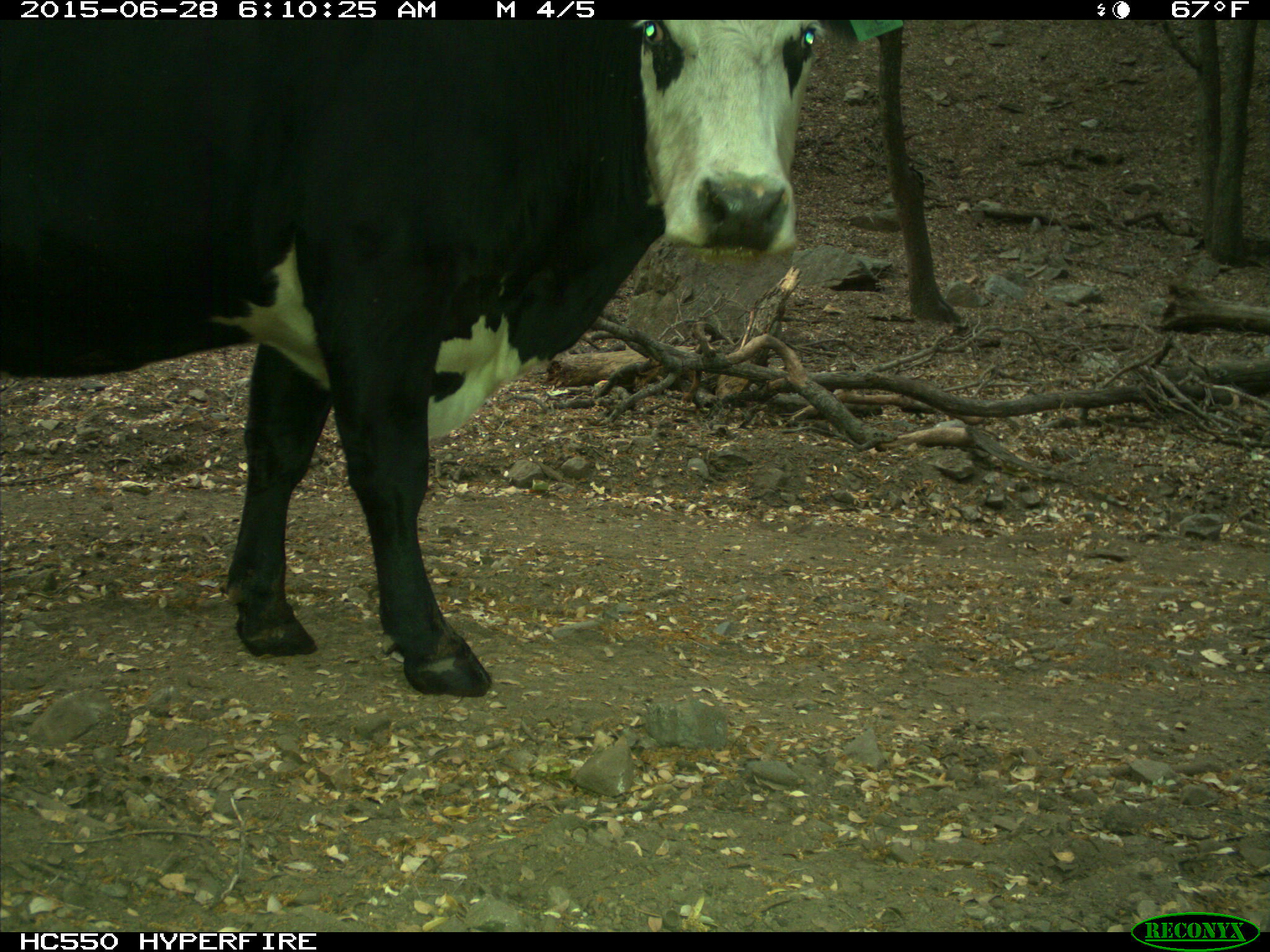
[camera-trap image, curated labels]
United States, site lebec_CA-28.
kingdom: Animalia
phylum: Chordata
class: Mammalia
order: Artiodactyla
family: Bovidae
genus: Bos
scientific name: Bos taurus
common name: domestic cow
Bos taurus (domestic cow).